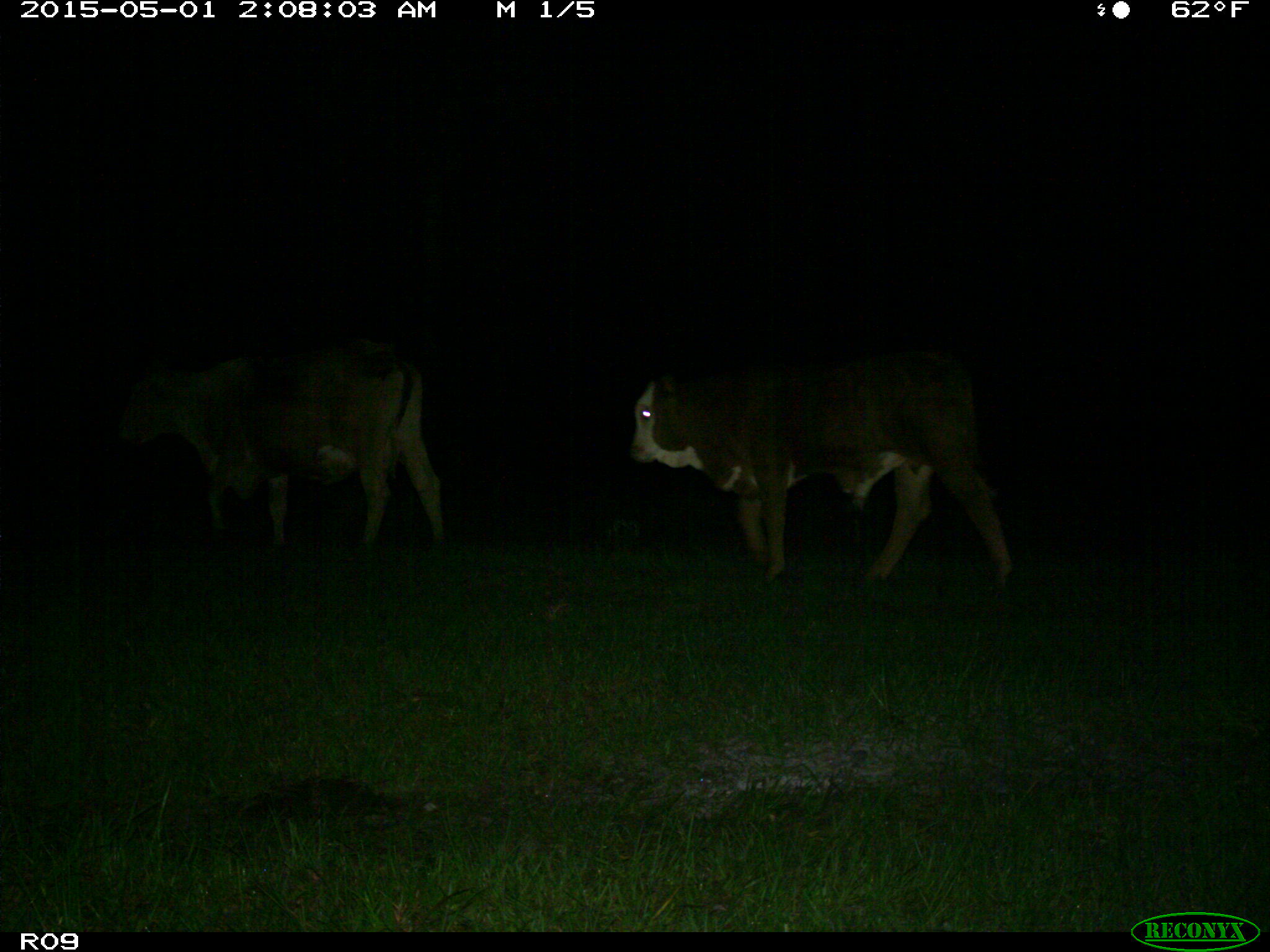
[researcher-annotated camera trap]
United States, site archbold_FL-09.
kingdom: Animalia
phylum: Chordata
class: Mammalia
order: Artiodactyla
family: Bovidae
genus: Bos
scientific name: Bos taurus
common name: domestic cow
Bos taurus (domestic cow).